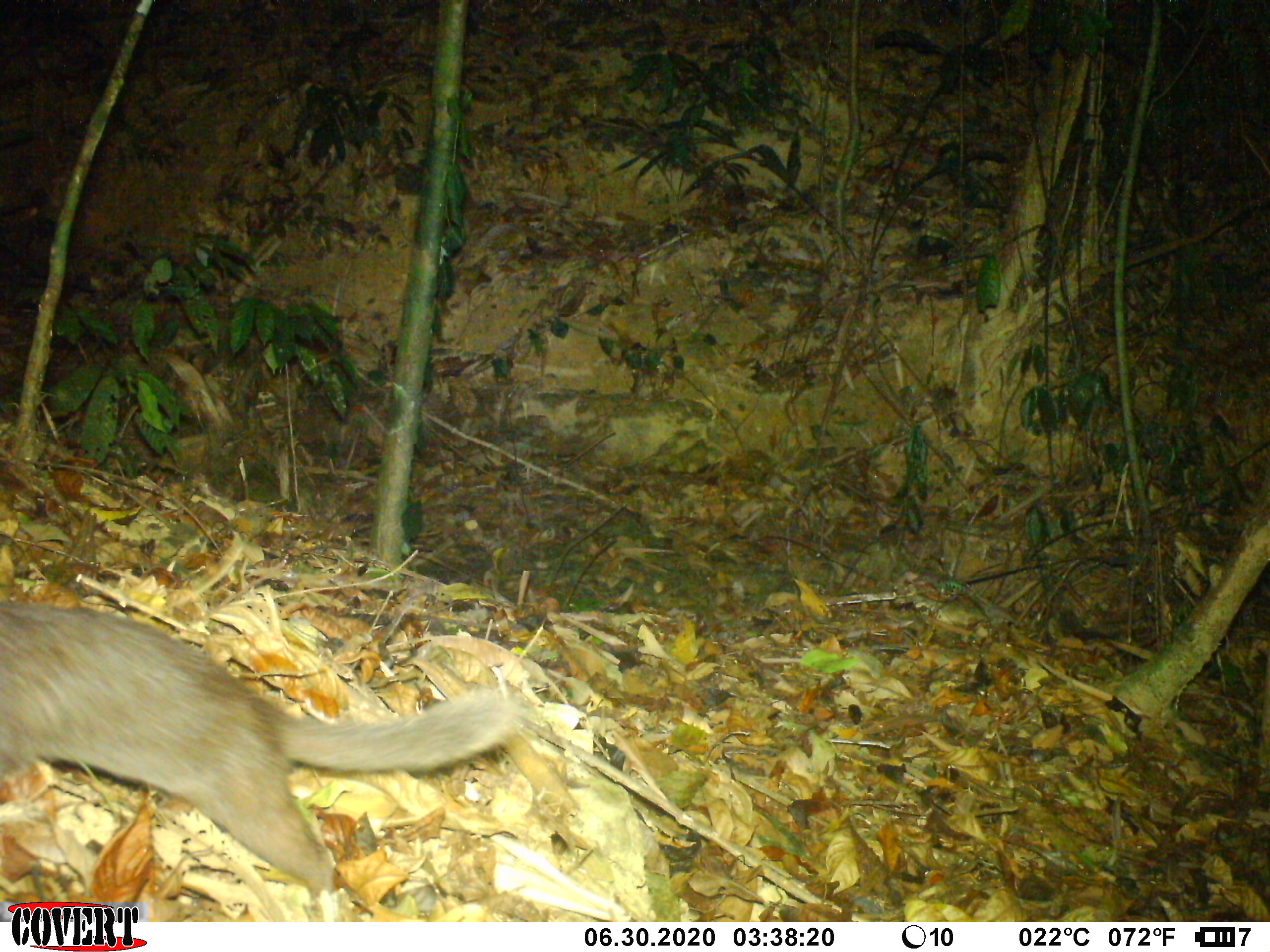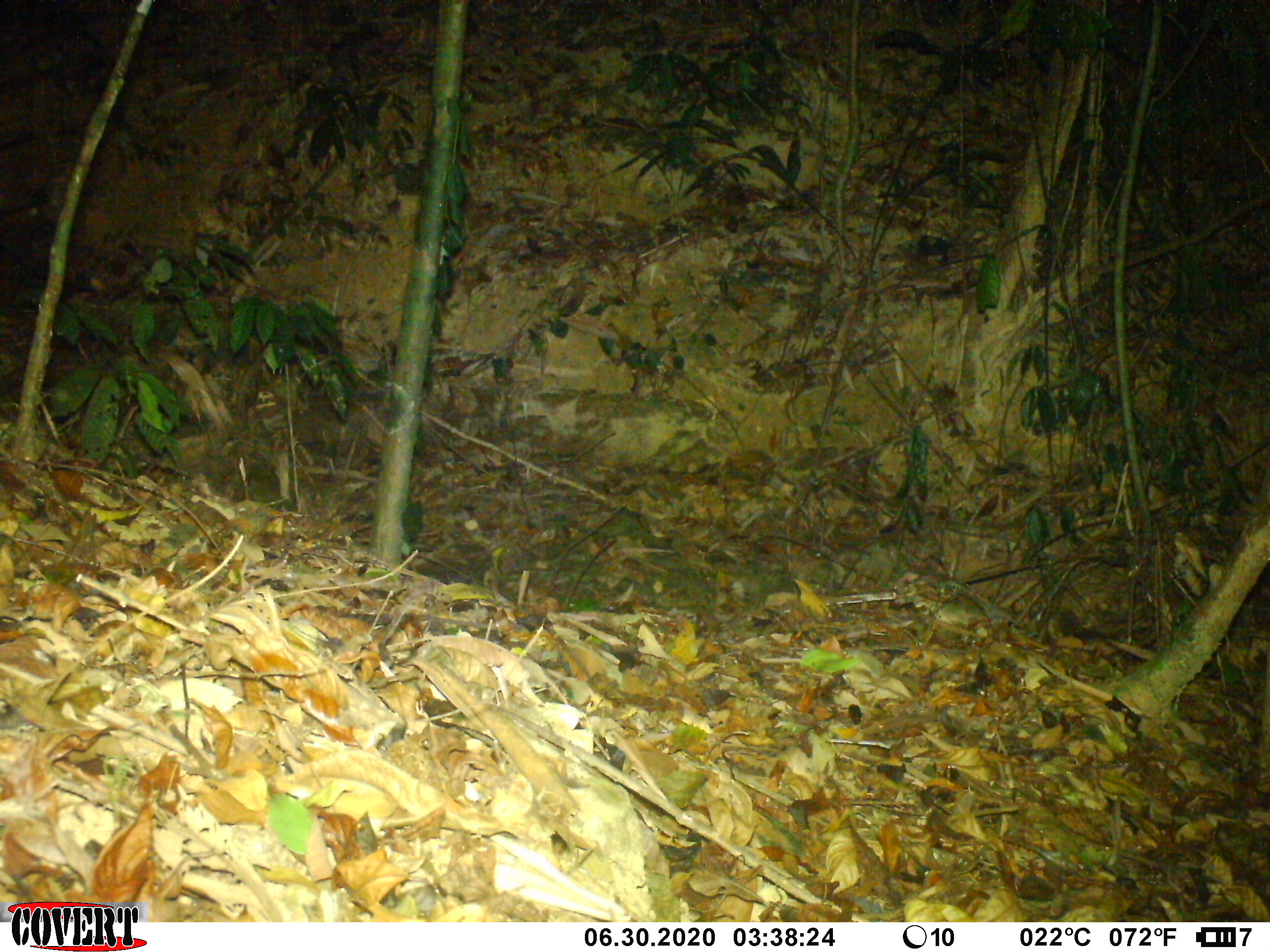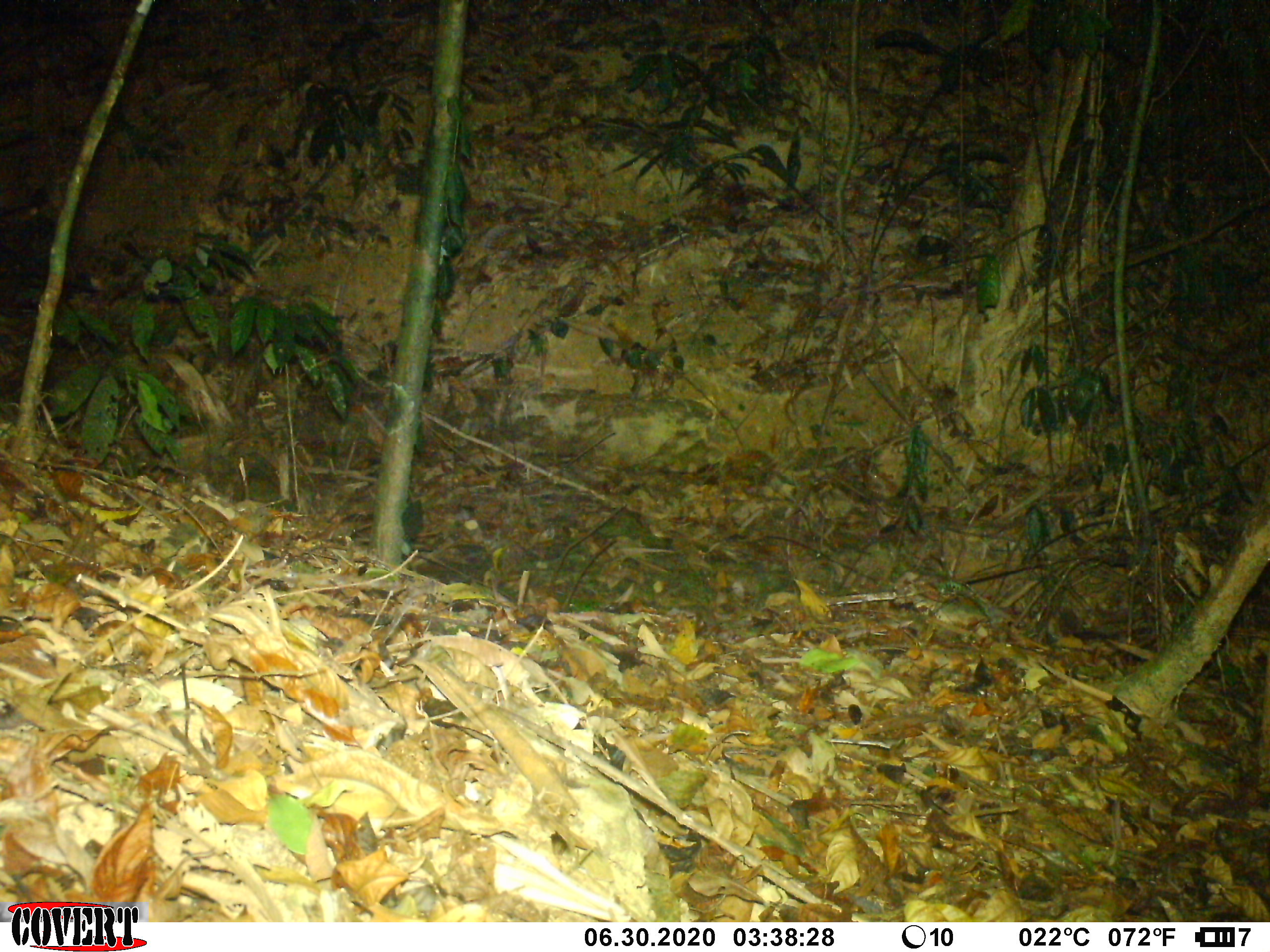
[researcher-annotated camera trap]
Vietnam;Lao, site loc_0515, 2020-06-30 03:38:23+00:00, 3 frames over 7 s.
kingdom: Animalia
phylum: Chordata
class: Mammalia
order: Carnivora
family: Mustelidae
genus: Melogale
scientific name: Melogale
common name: ferret badger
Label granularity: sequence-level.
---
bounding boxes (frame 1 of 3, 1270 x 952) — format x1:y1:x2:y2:
ferret badger: 0:600:525:913